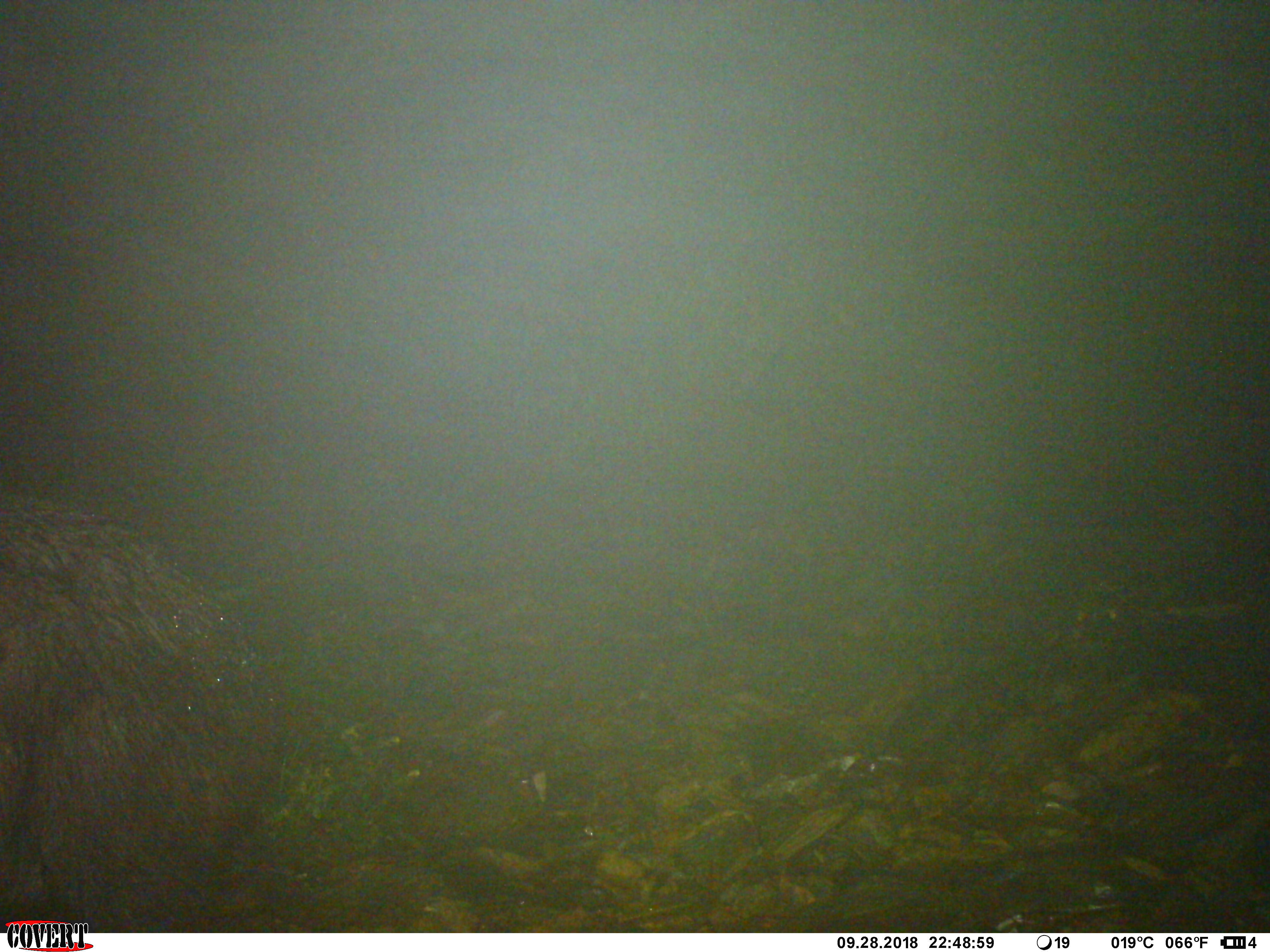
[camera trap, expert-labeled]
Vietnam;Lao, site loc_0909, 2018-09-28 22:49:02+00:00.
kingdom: Animalia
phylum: Chordata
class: Mammalia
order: Artiodactyla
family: Bovidae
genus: Capricornis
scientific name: Capricornis sumatraensis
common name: chinese serow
Chinese serow (Capricornis sumatraensis). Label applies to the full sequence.